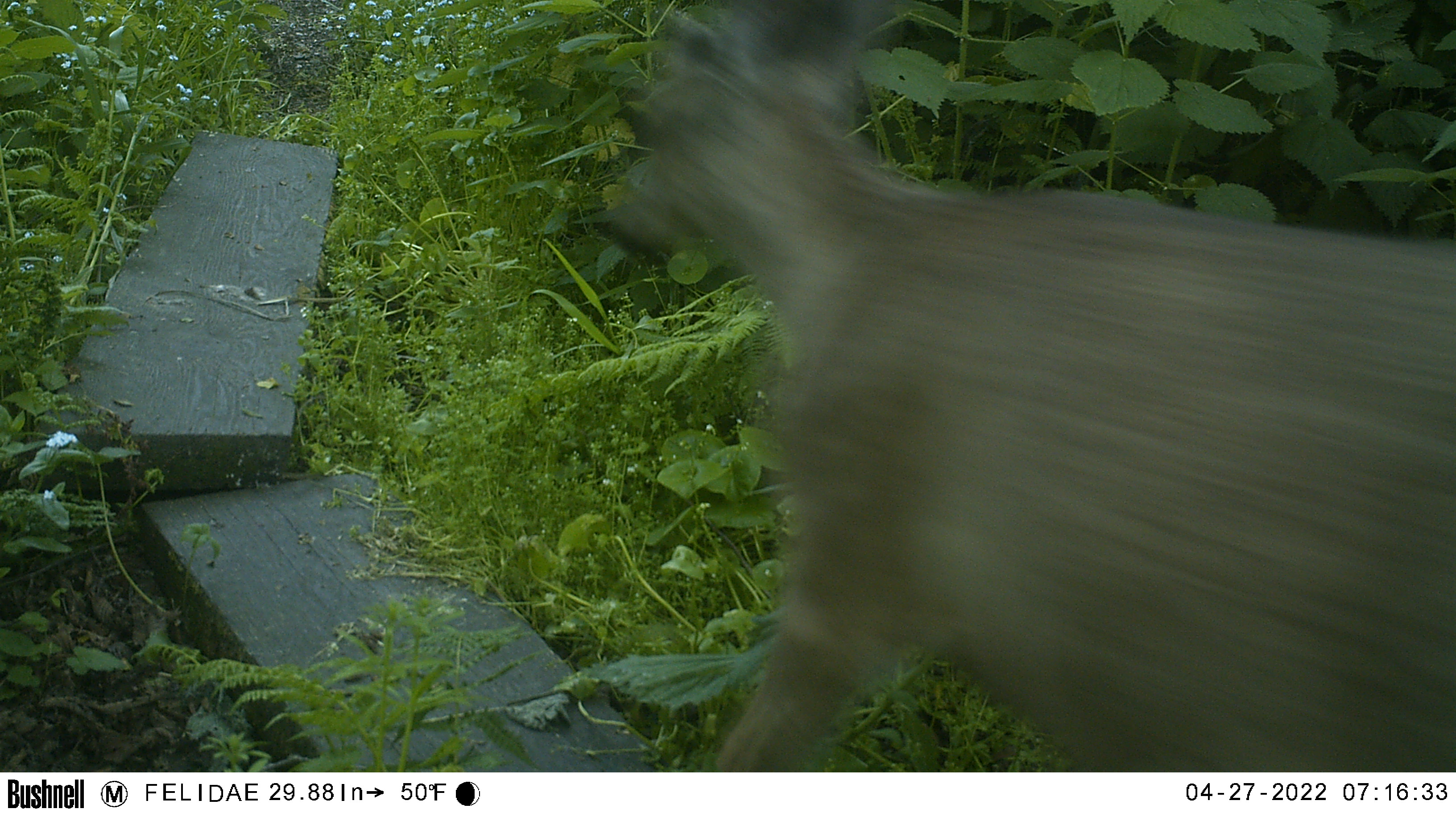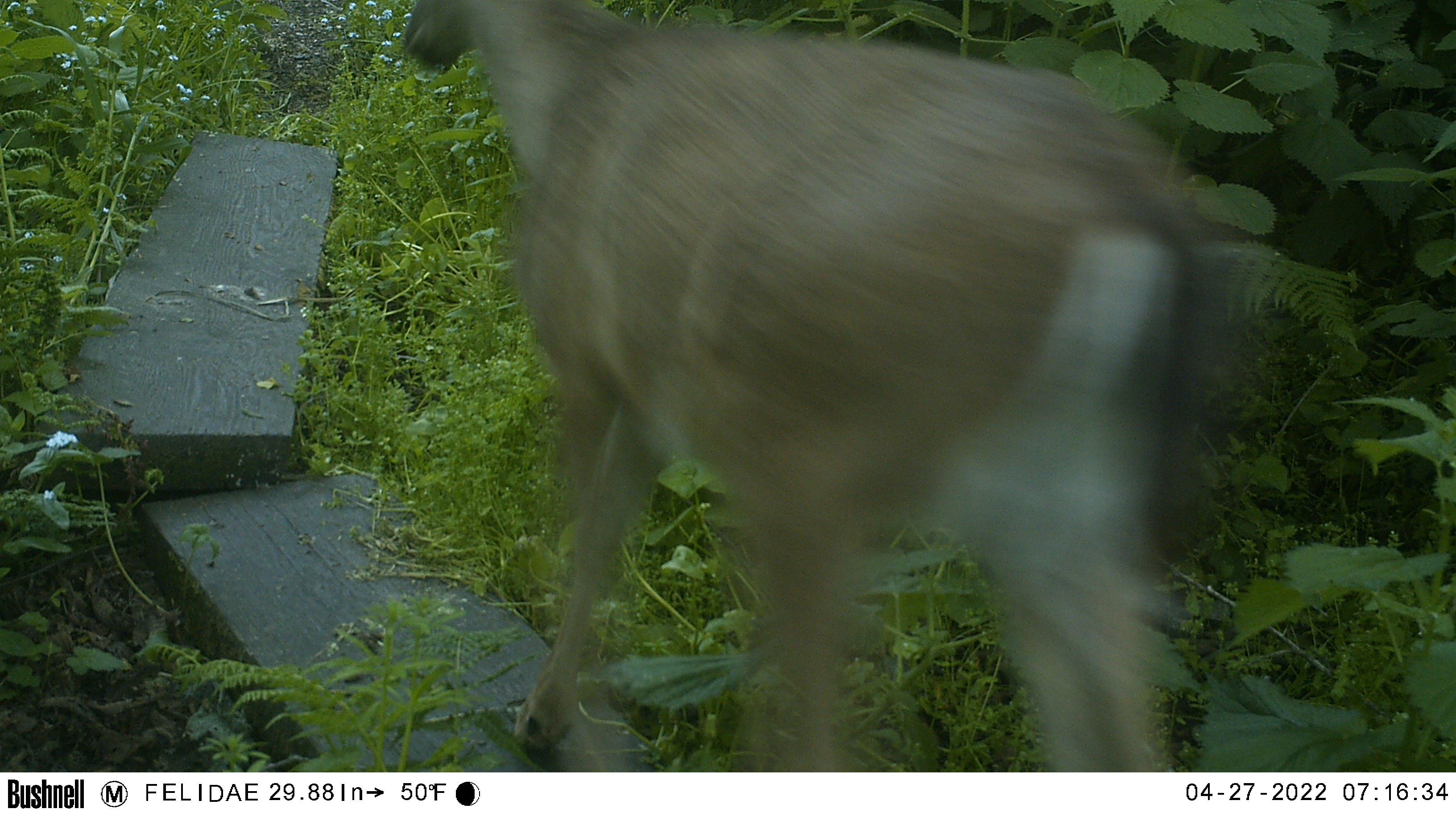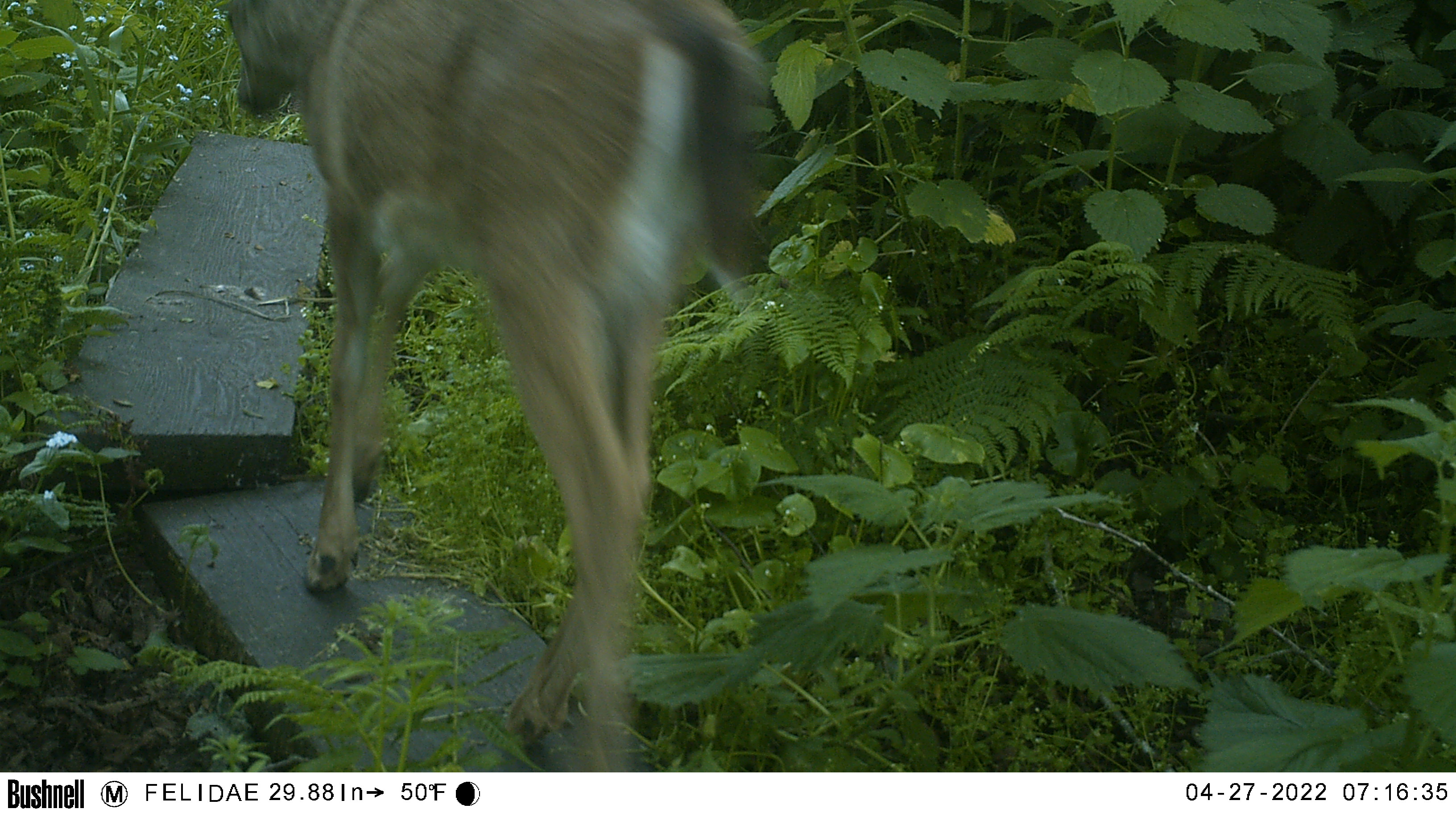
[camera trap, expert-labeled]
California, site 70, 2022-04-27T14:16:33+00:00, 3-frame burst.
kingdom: Animalia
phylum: Chordata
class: Mammalia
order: Artiodactyla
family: Cervidae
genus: Odocoileus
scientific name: Odocoileus hemionus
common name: mule deer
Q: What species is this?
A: Mule deer (Odocoileus hemionus).